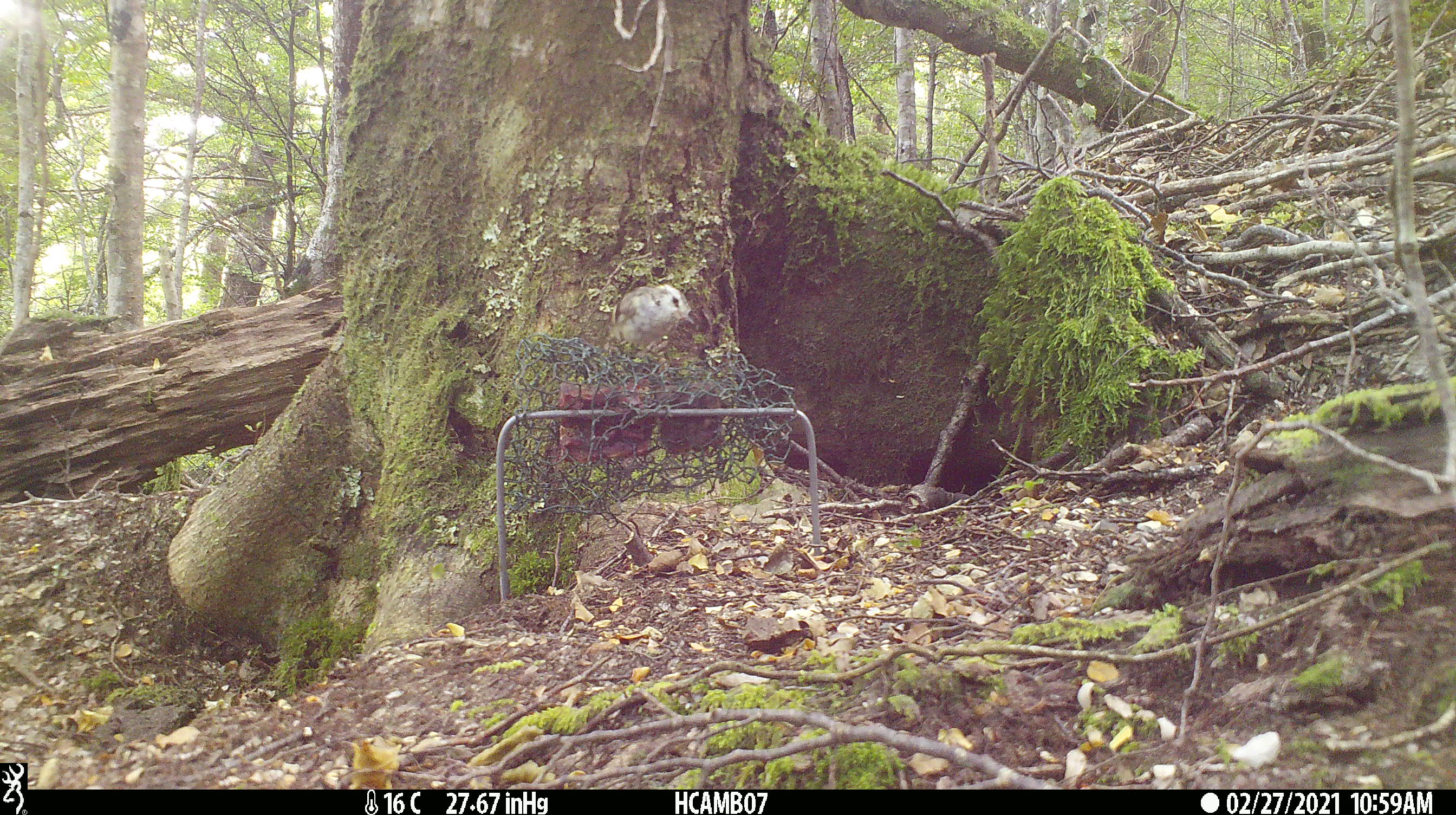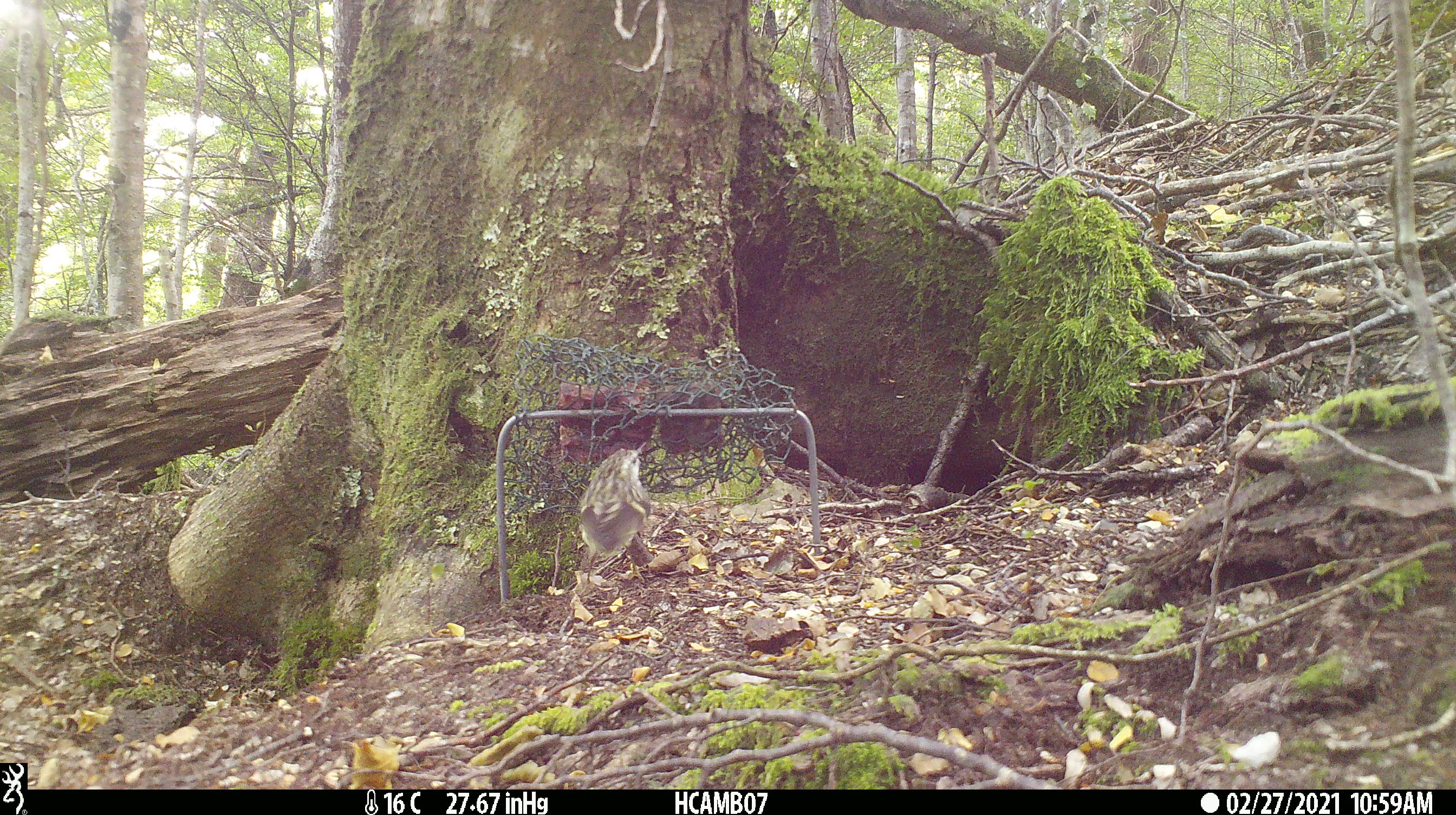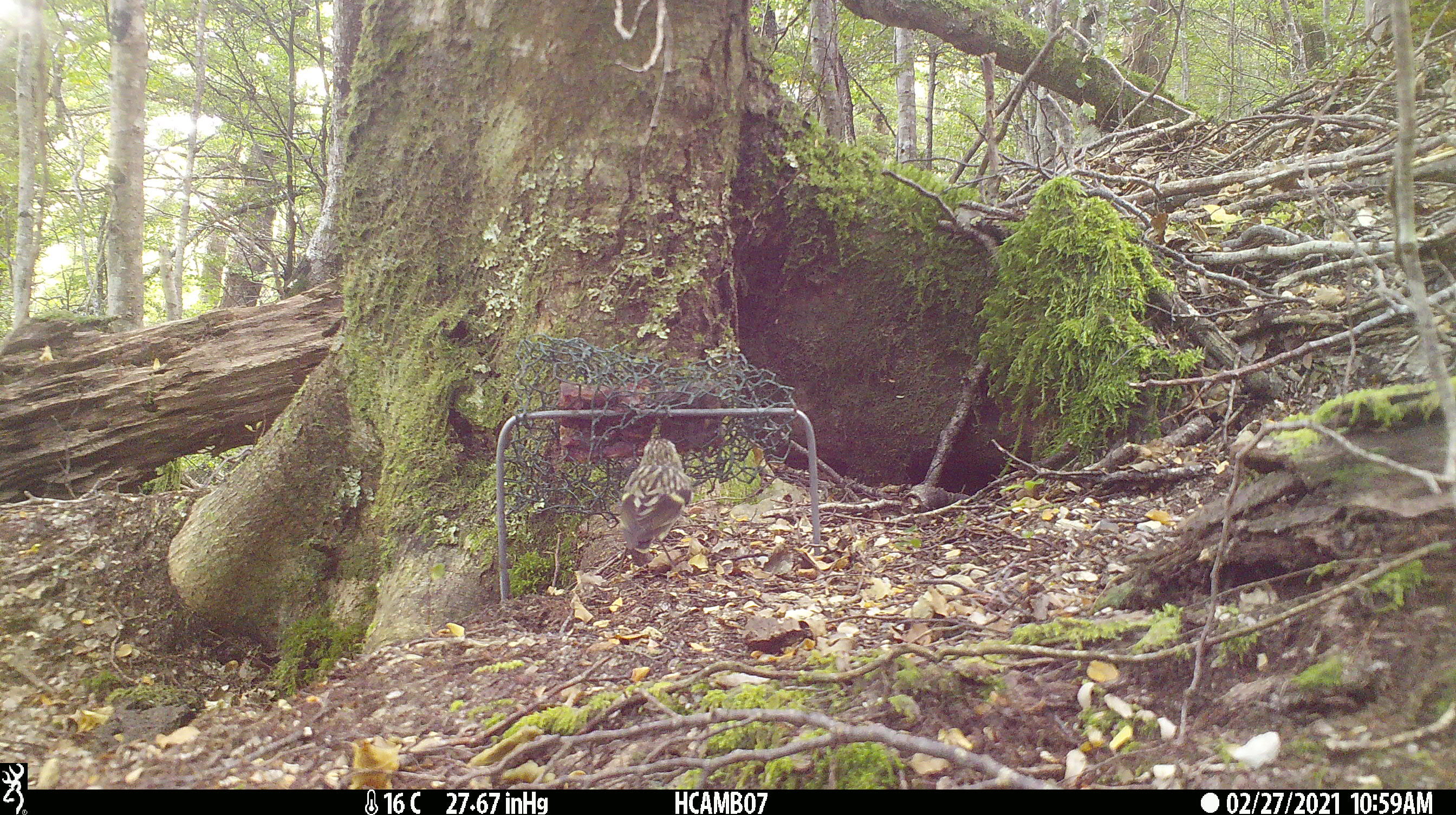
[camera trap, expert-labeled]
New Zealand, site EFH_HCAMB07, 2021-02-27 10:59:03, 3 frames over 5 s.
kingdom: Animalia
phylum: Chordata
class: Aves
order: Passeriformes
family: Acanthisittidae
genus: Acanthisitta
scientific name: Acanthisitta chloris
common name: rifleman